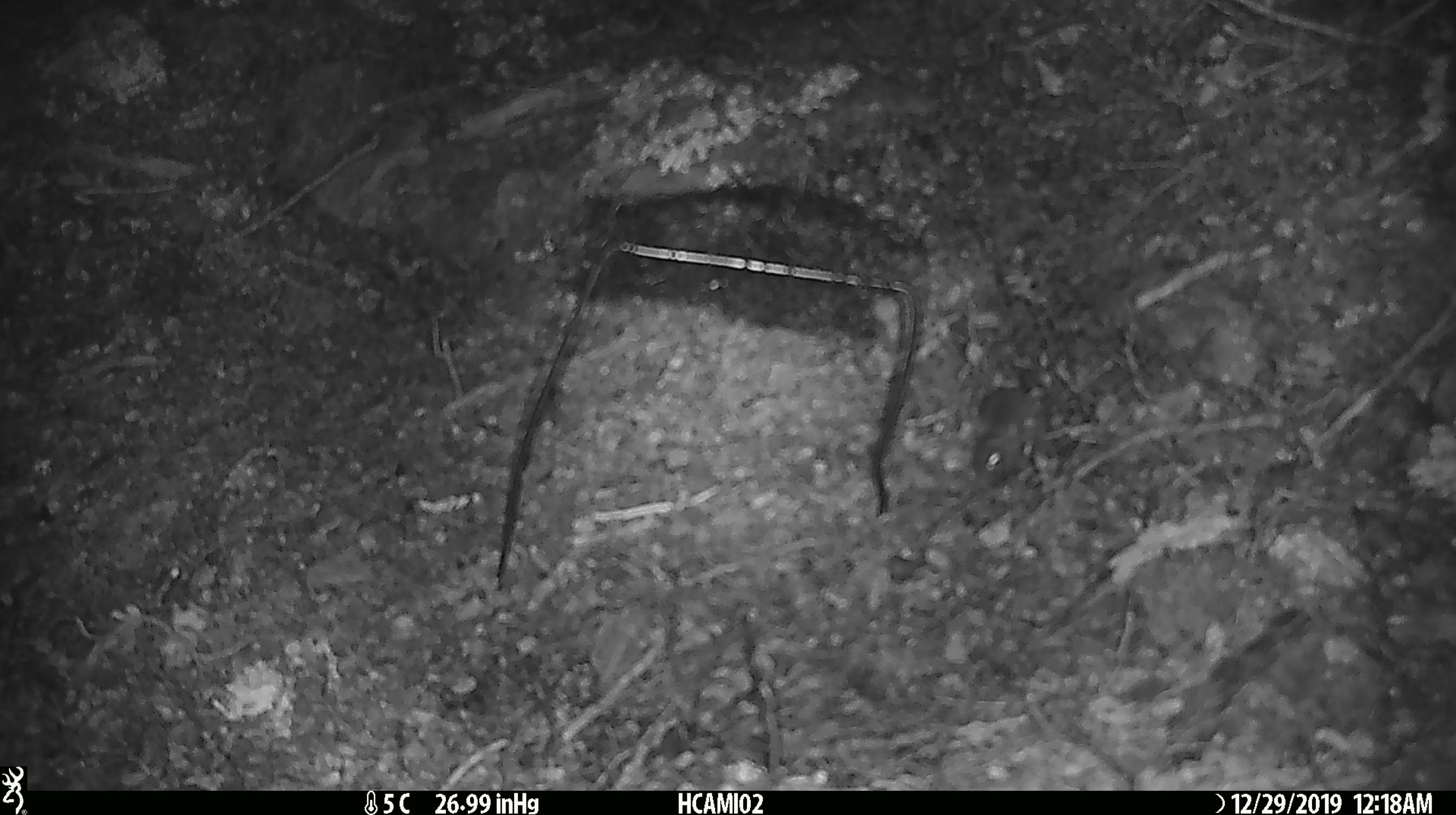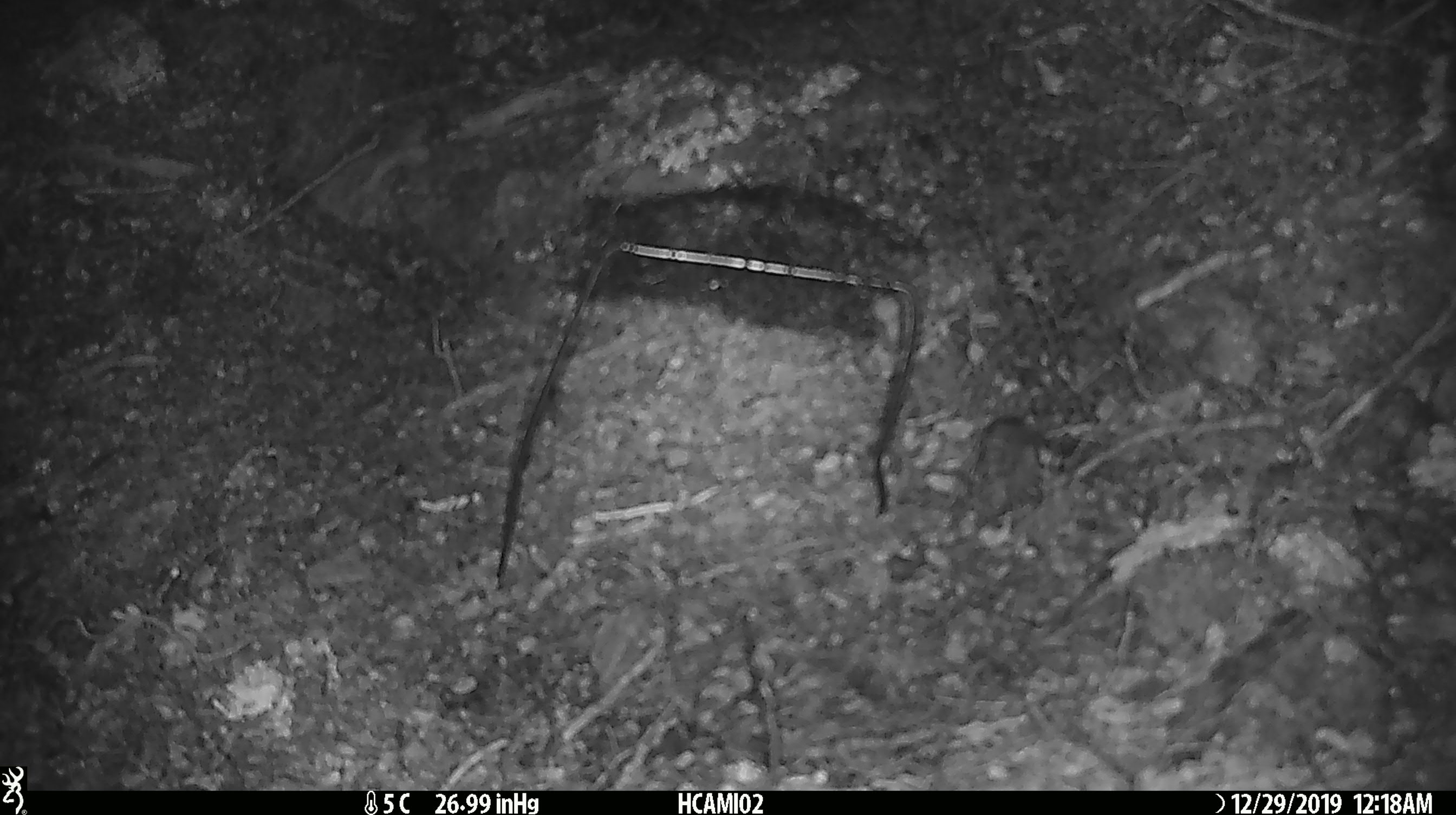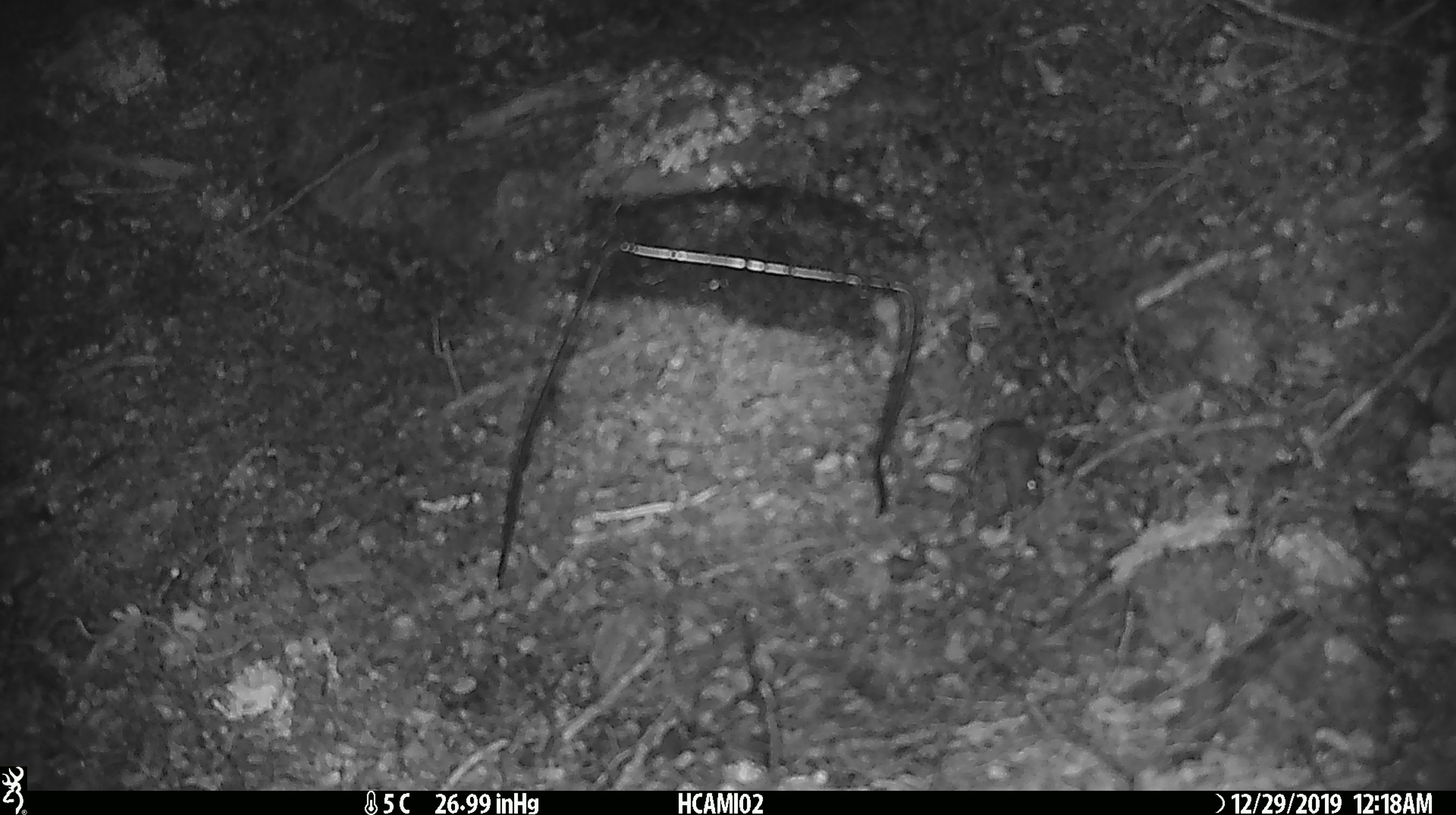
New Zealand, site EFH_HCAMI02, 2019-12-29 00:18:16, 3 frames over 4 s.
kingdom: Animalia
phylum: Chordata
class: Mammalia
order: Rodentia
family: Muridae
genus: Mus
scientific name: Mus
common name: mouse